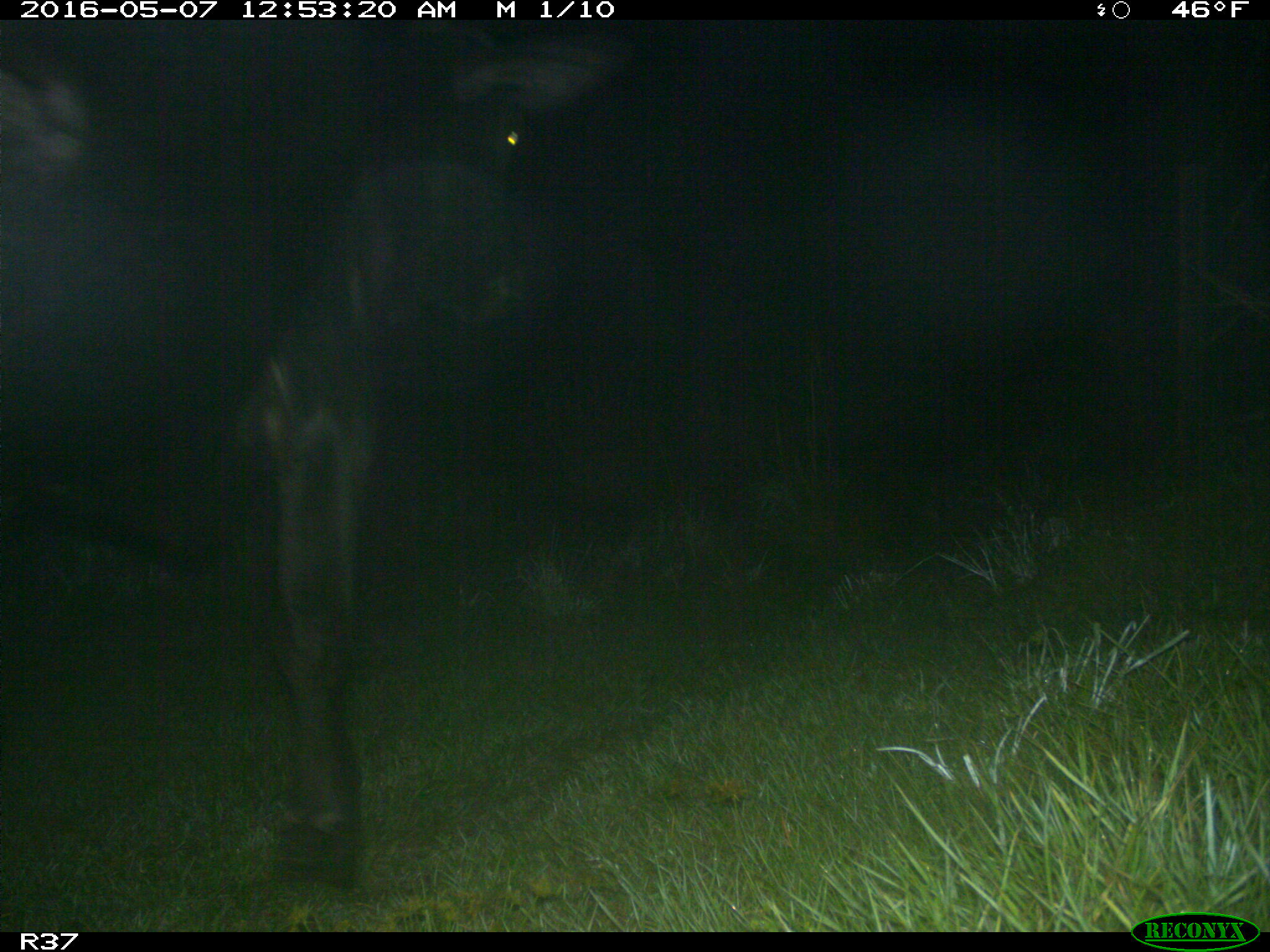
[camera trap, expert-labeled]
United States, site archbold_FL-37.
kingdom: Animalia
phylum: Chordata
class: Mammalia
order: Artiodactyla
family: Bovidae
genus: Bos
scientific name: Bos taurus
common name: domestic cow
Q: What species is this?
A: Bos taurus (domestic cow).